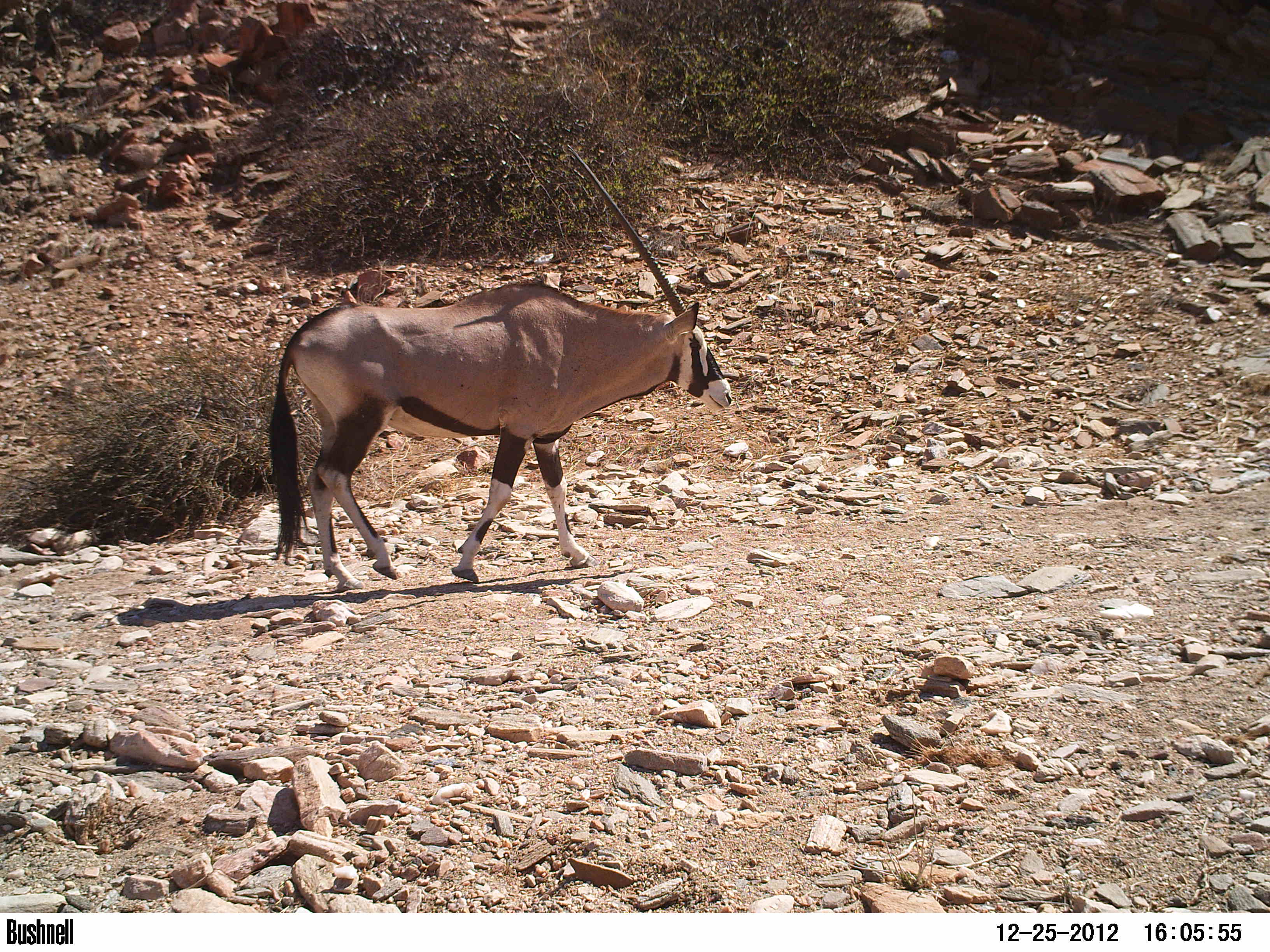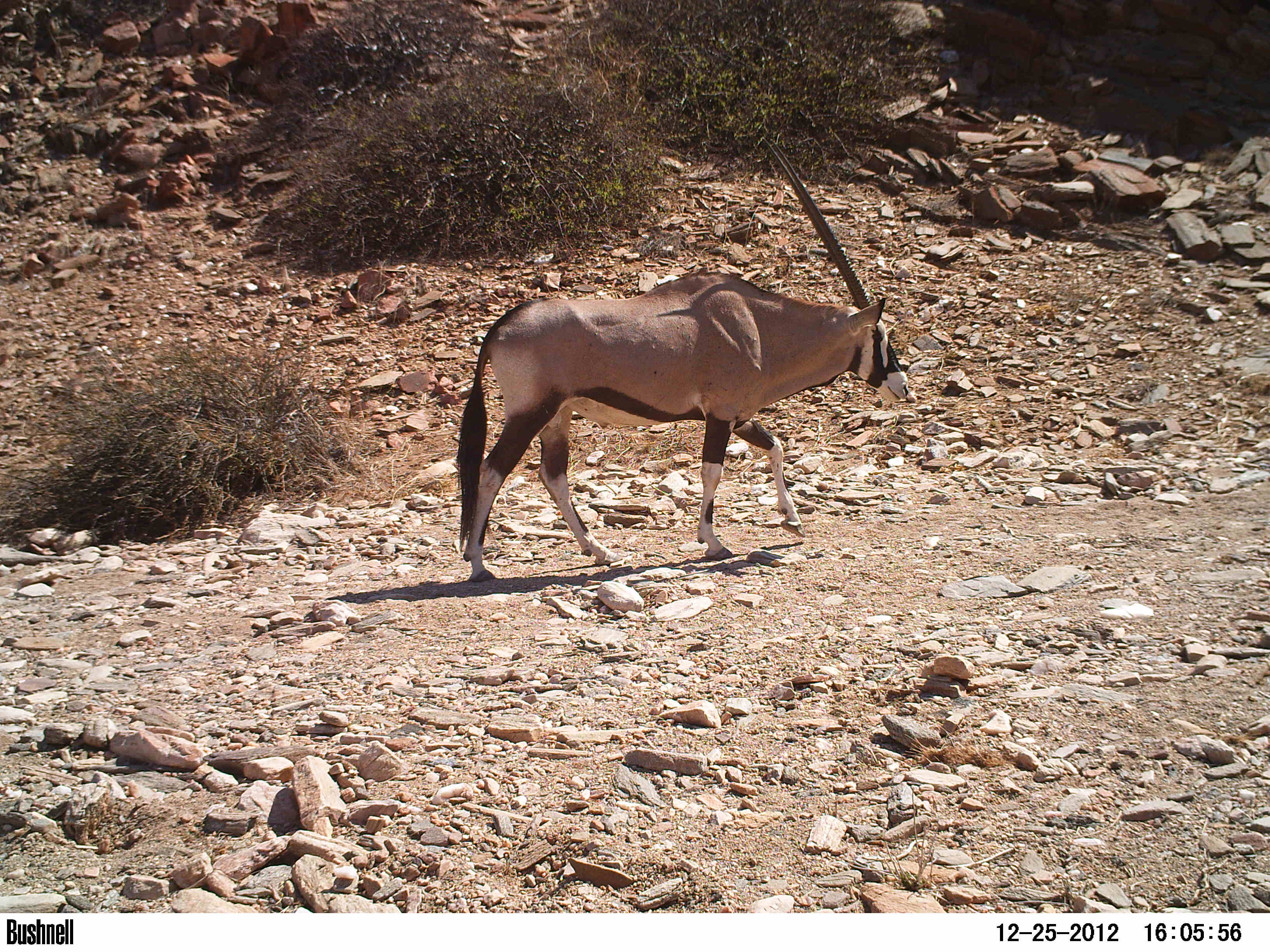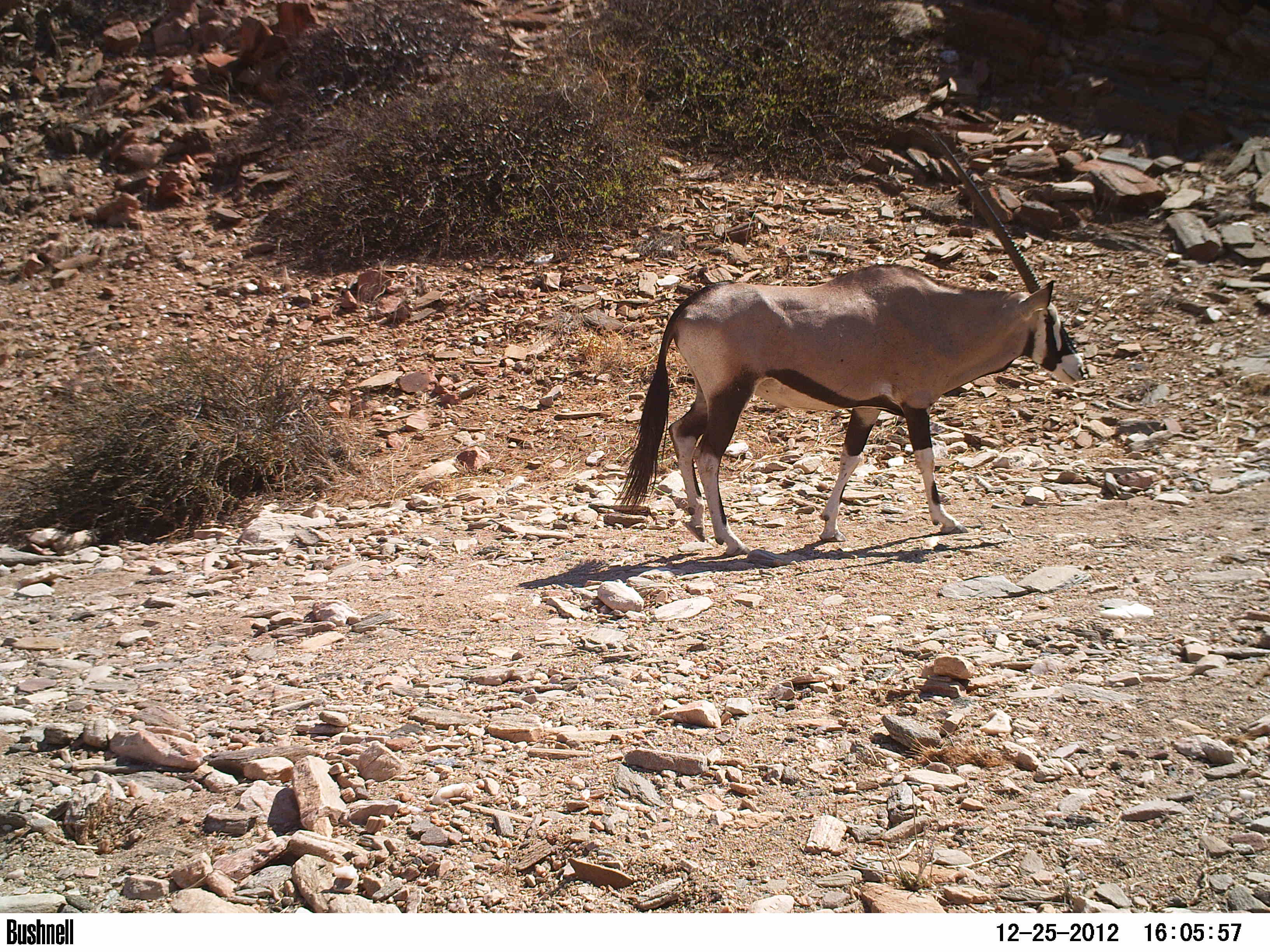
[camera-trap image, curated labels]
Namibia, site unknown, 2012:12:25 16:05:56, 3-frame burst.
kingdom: Animalia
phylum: Chordata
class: Mammalia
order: Artiodactyla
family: Bovidae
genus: Oryx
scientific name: Oryx gazella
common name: gemsbok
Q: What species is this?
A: Oryx gazella (gemsbok).